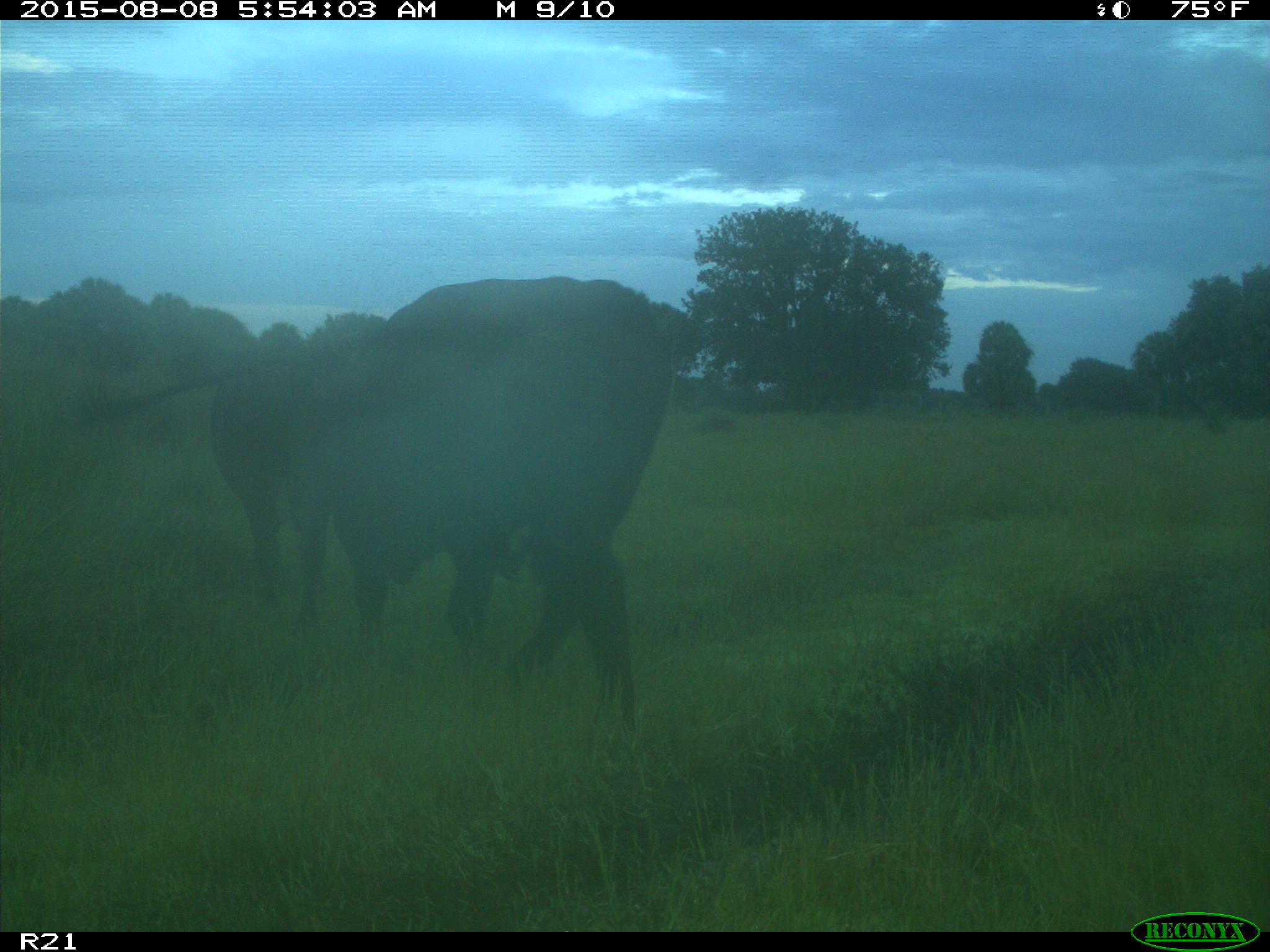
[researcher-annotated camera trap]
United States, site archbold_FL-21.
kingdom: Animalia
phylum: Chordata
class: Mammalia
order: Artiodactyla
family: Bovidae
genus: Bos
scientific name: Bos taurus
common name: domestic cow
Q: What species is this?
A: Bos taurus (domestic cow).